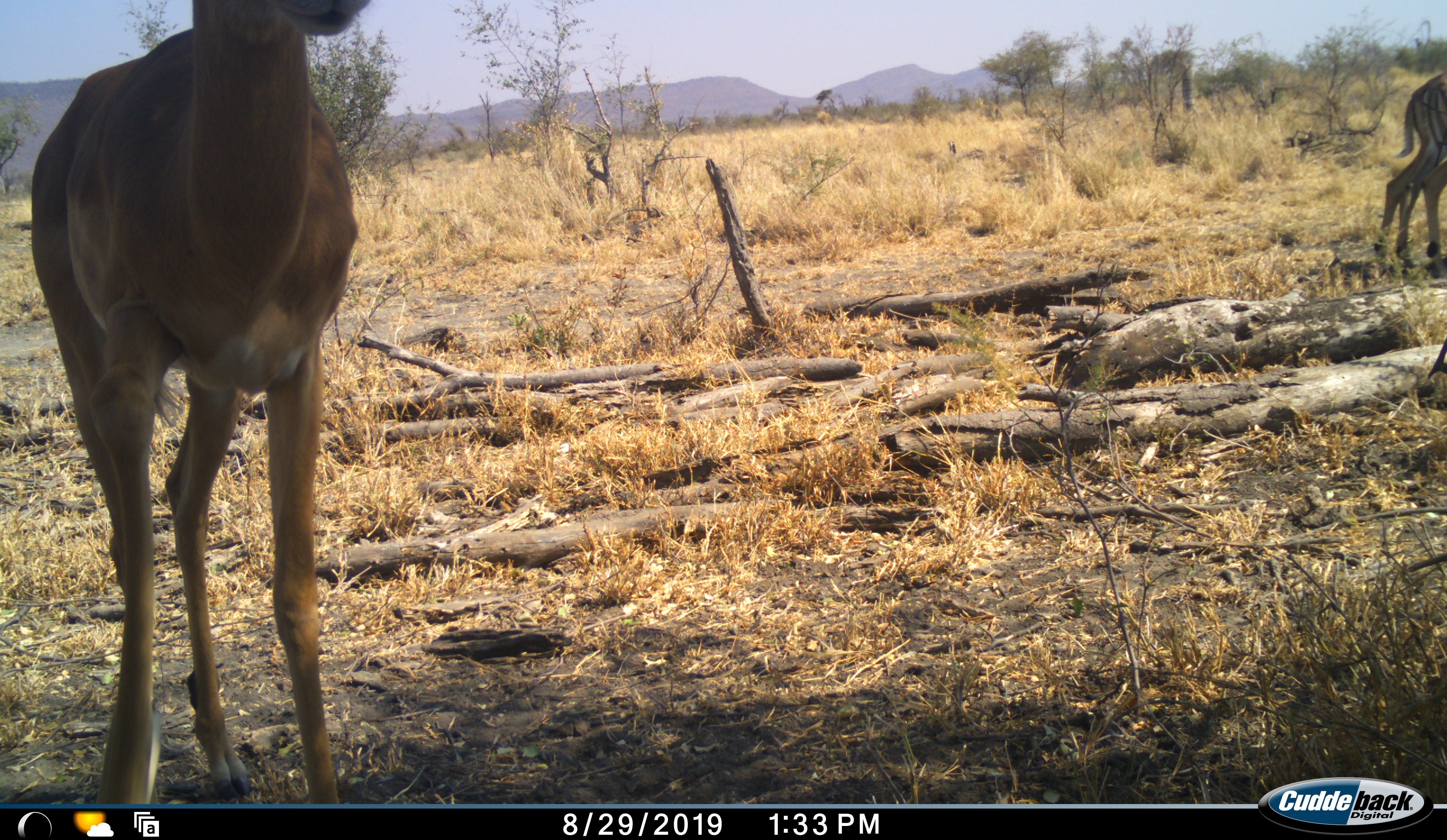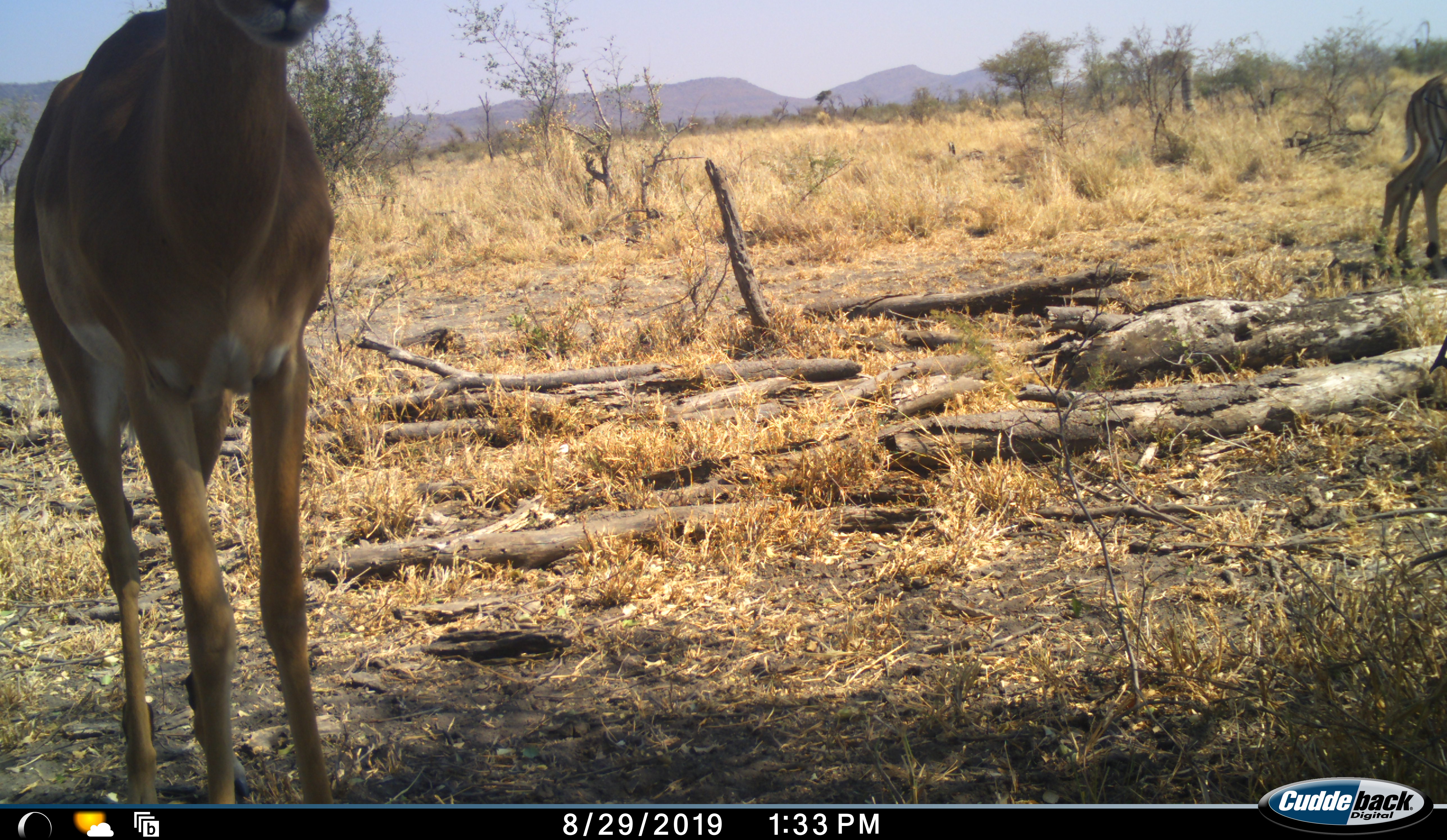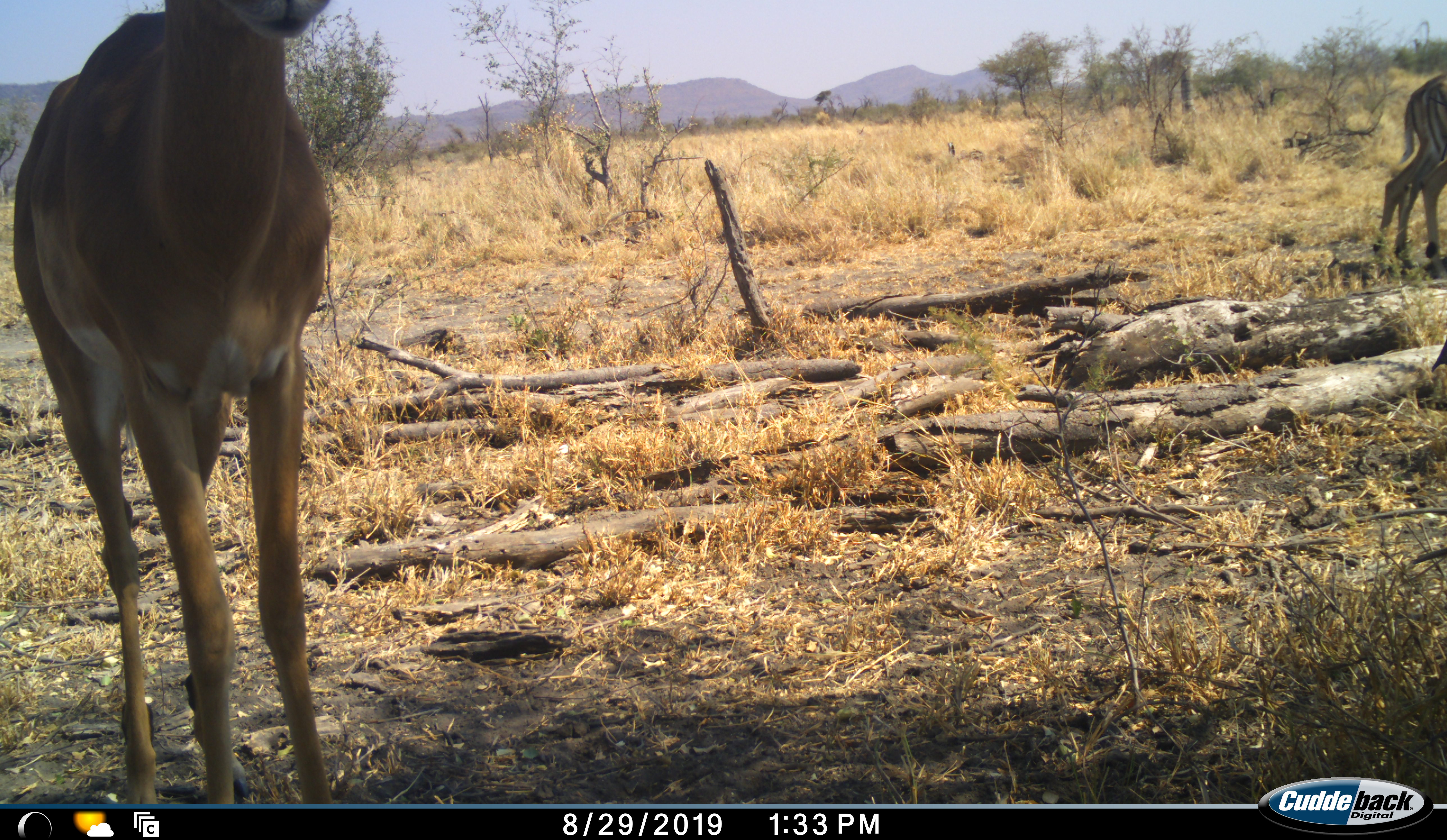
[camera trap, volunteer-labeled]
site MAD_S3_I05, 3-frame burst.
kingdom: Animalia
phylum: Chordata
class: Mammalia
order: Artiodactyla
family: Bovidae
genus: Aepyceros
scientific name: Aepyceros melampus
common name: impala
Impala (Aepyceros melampus), count 3. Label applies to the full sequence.